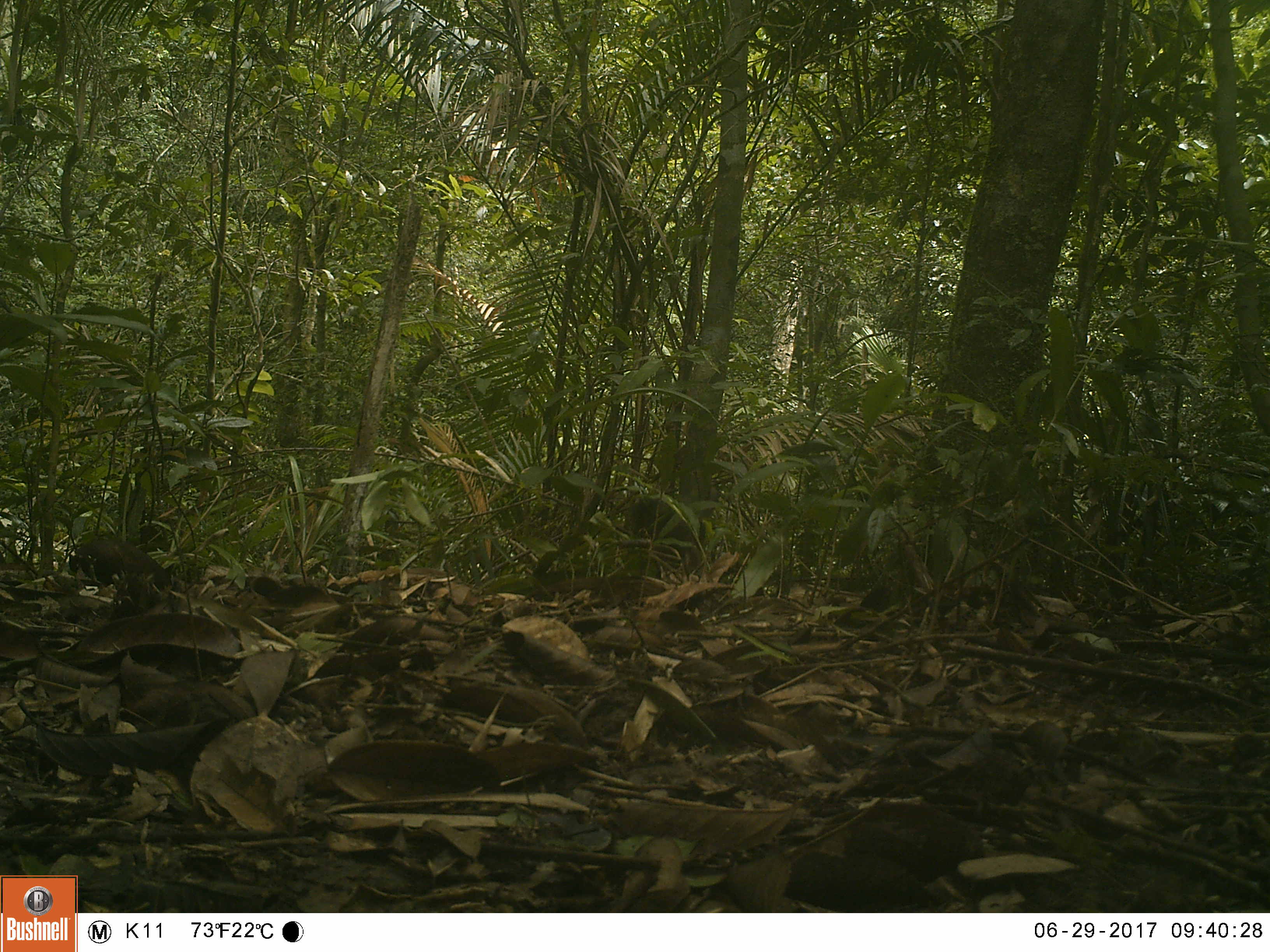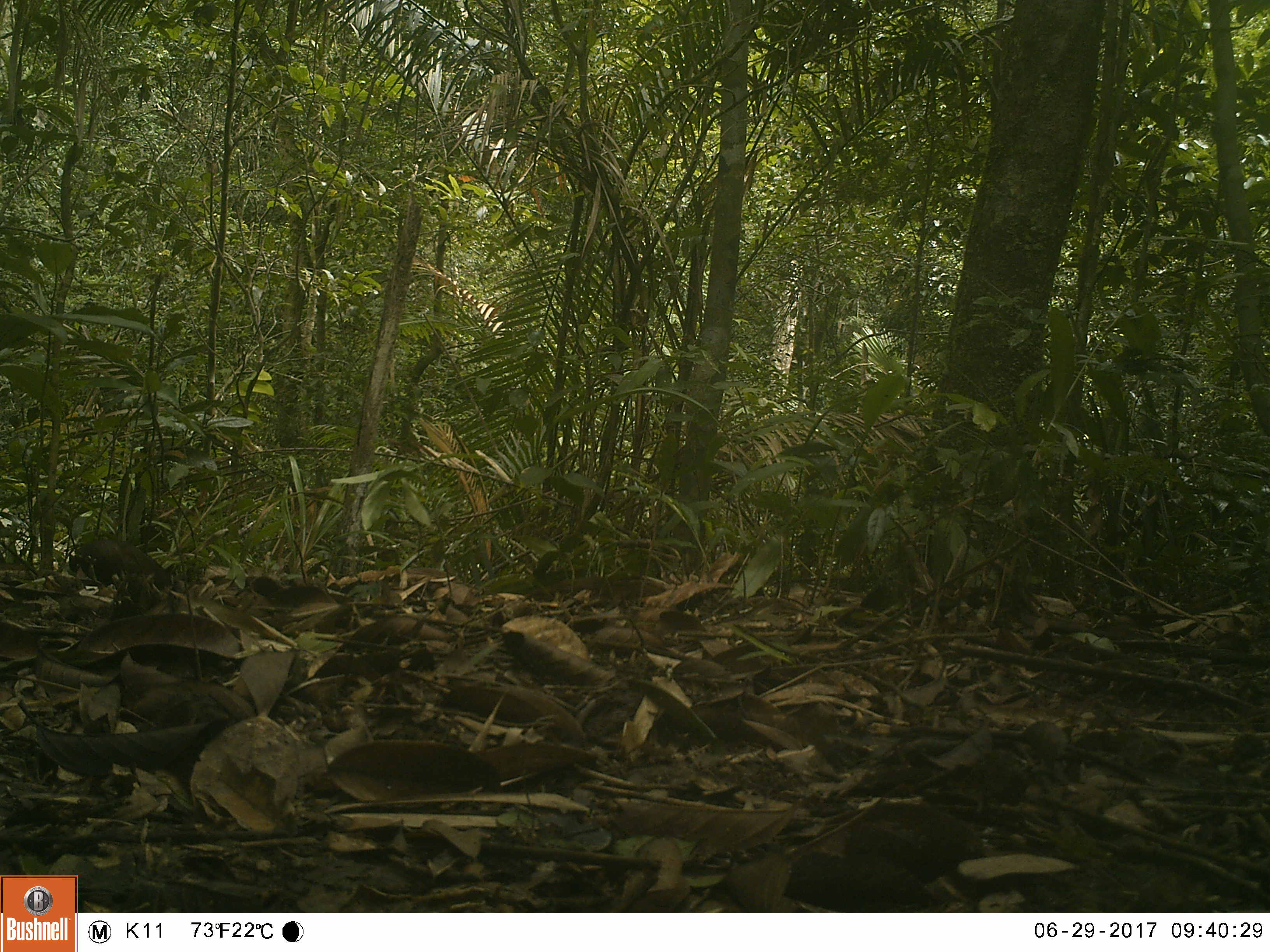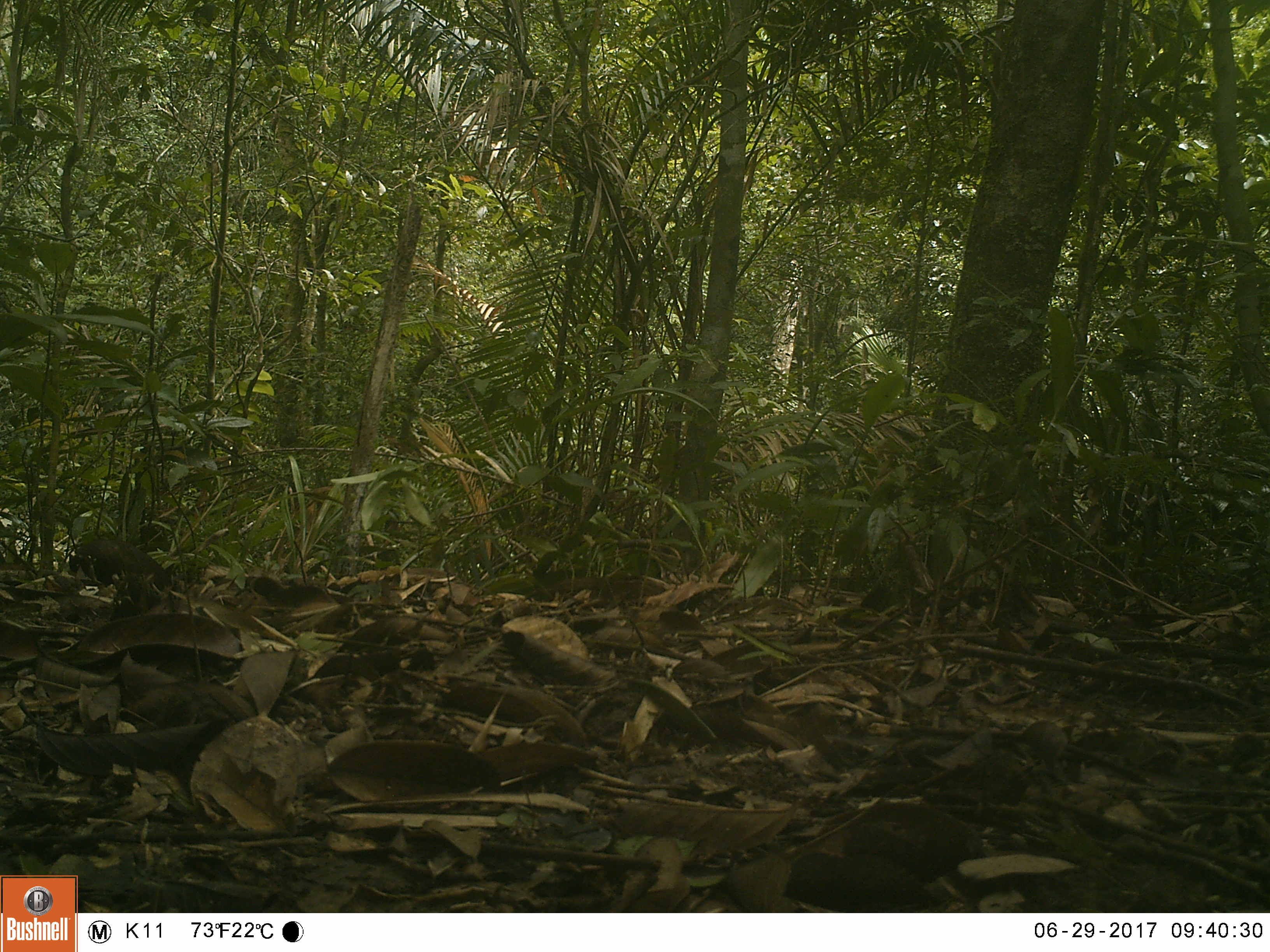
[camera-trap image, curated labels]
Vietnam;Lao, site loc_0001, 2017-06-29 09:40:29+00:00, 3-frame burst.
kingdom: Animalia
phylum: Chordata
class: Mammalia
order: Primates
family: Cercopithecidae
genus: Macaca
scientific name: Macaca arctoides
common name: stump-tailed macaque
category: stump tailed macaque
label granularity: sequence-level